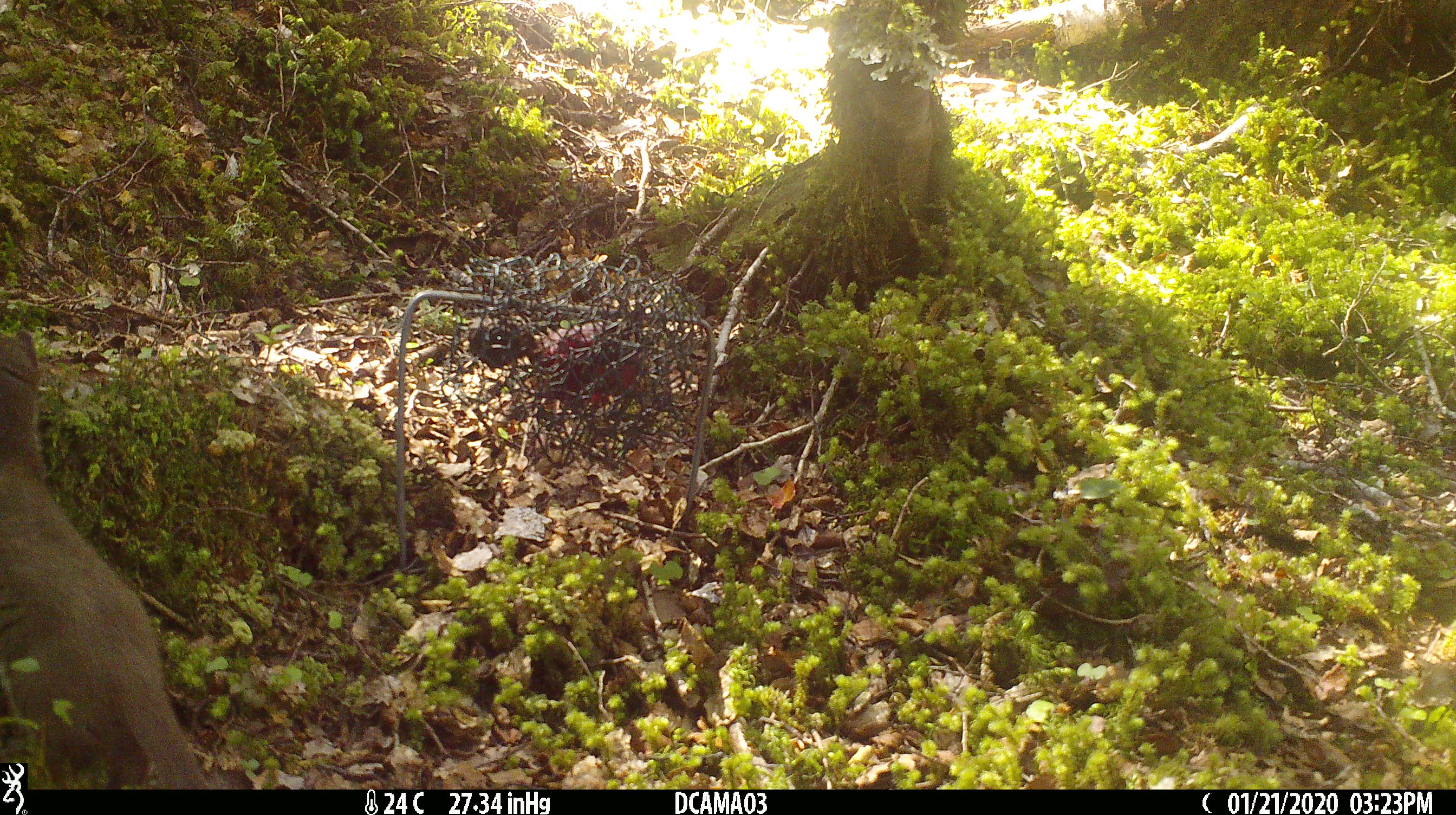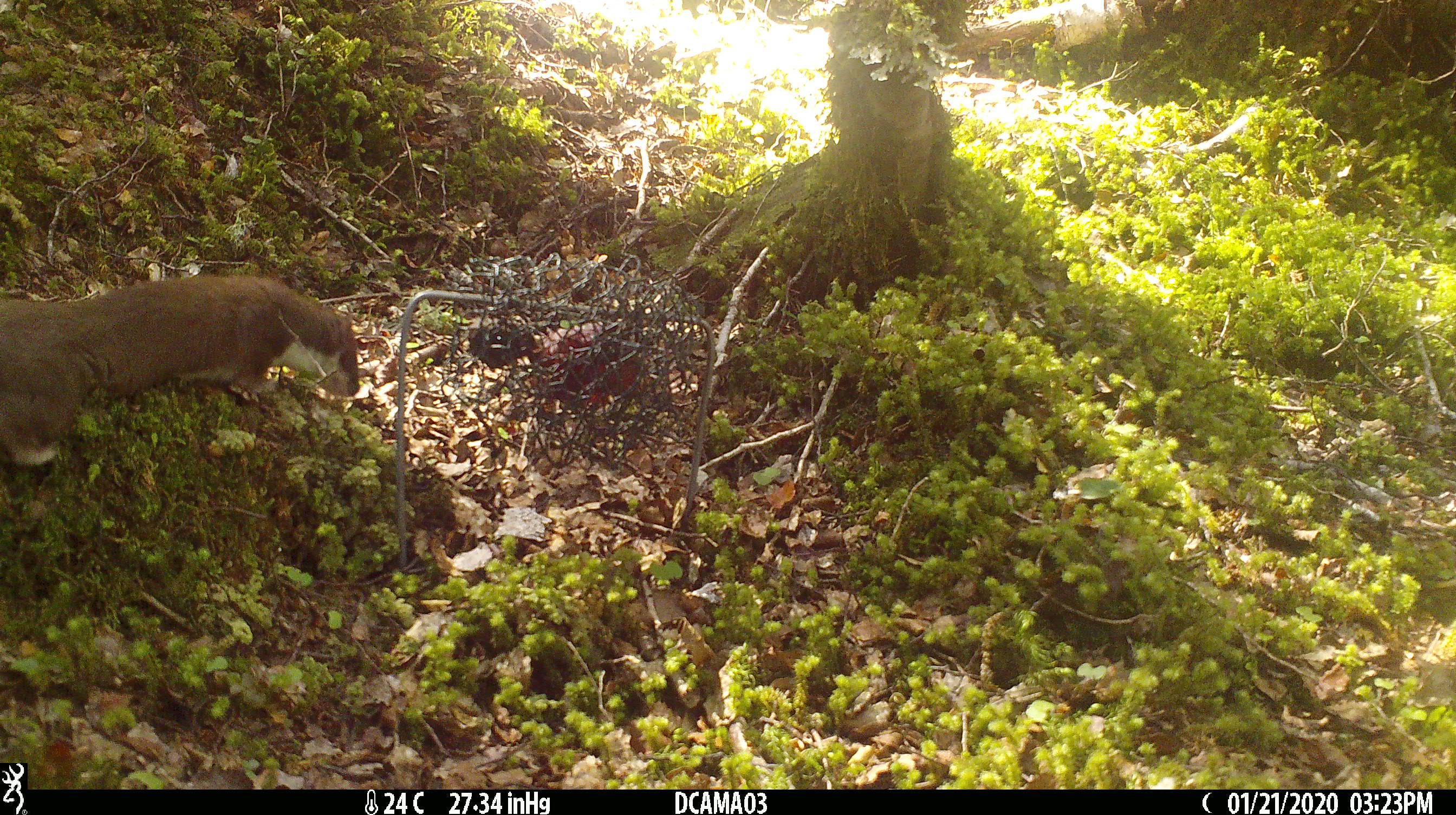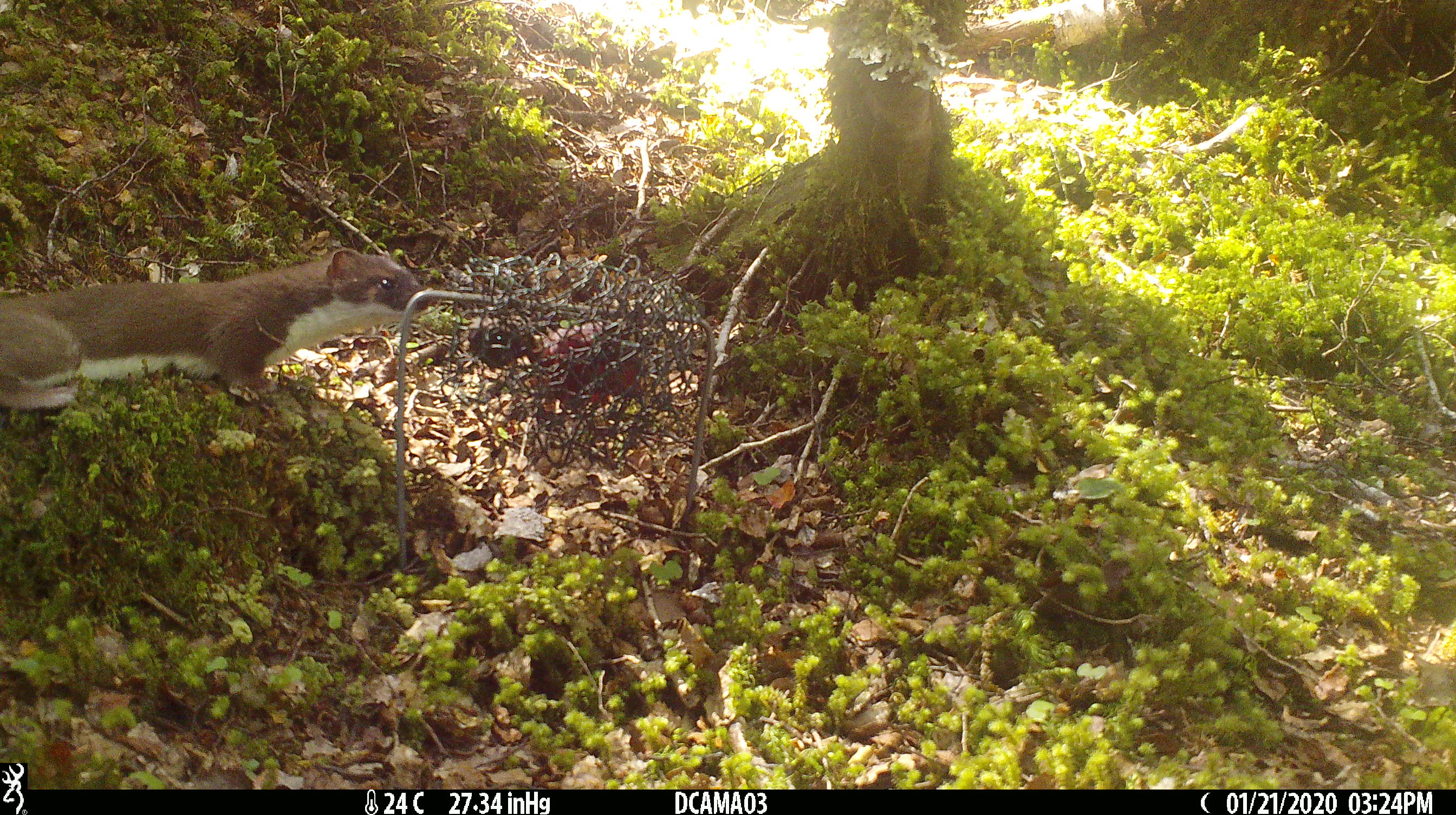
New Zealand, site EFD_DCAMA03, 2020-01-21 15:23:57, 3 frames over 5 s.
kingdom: Animalia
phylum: Chordata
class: Mammalia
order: Carnivora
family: Mustelidae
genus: Mustela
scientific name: Mustela erminea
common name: stoat